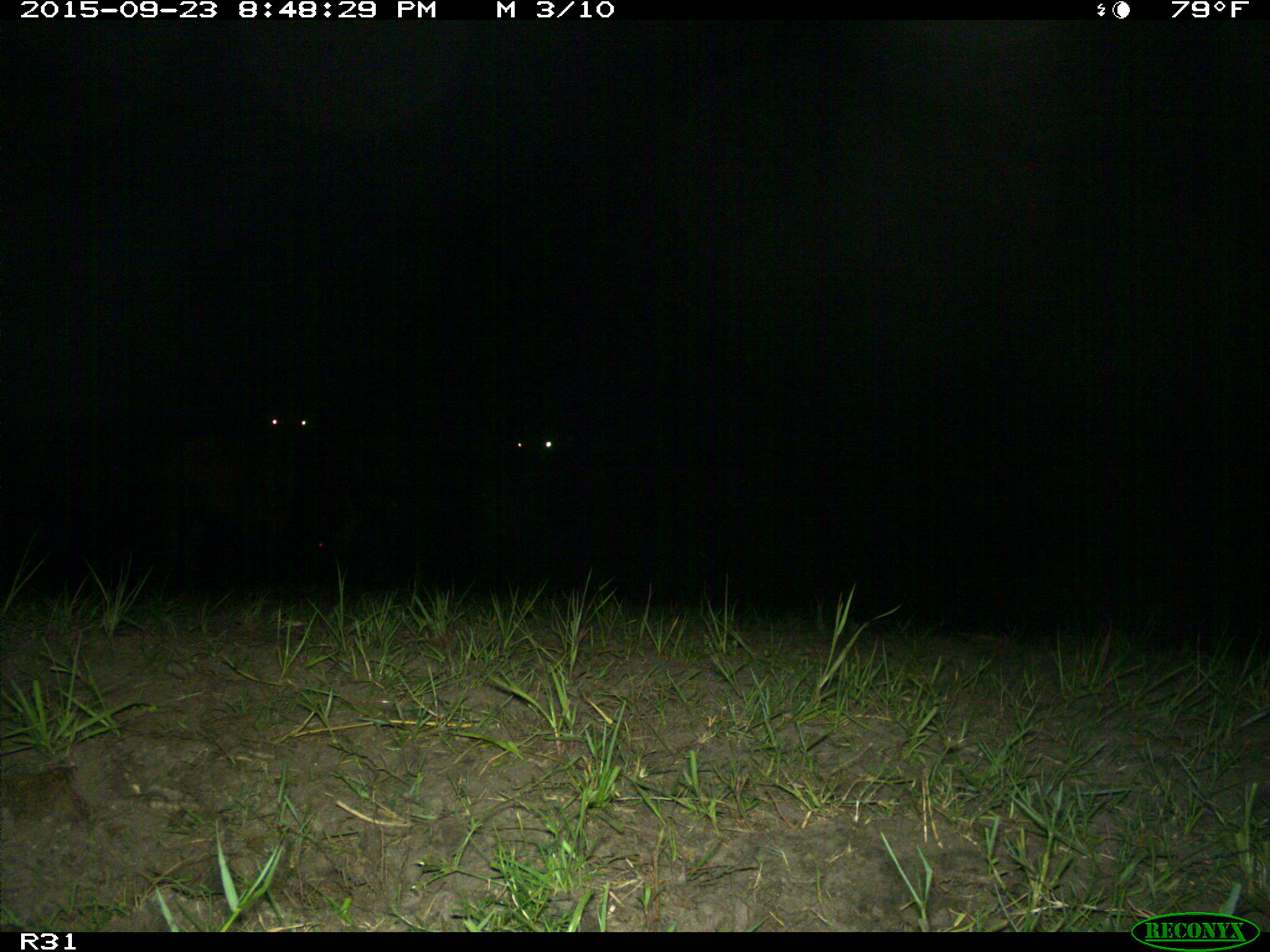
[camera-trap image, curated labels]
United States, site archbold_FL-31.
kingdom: Animalia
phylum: Chordata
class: Mammalia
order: Artiodactyla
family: Bovidae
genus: Bos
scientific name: Bos taurus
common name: domestic cow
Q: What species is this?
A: Bos taurus (domestic cow).